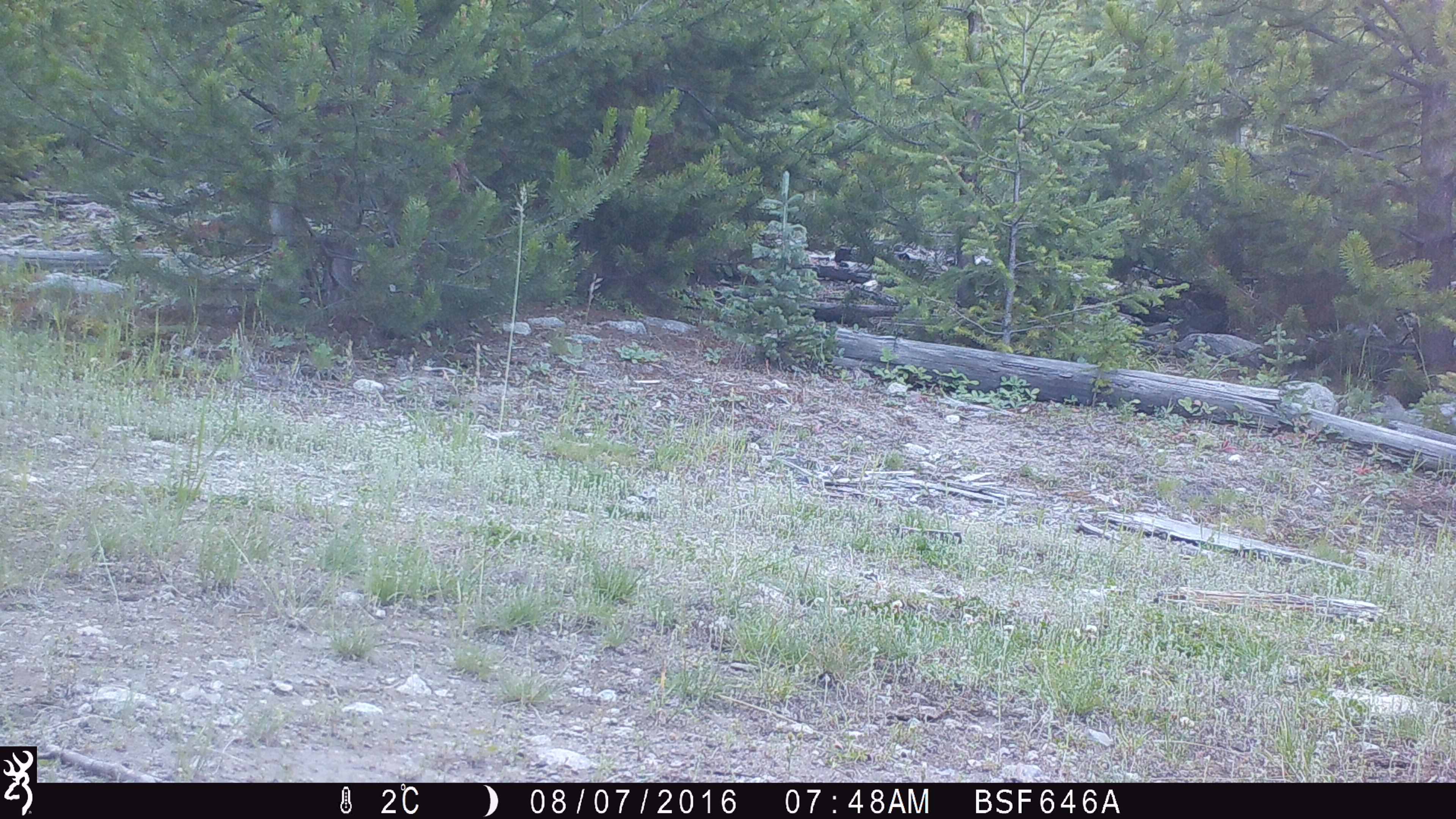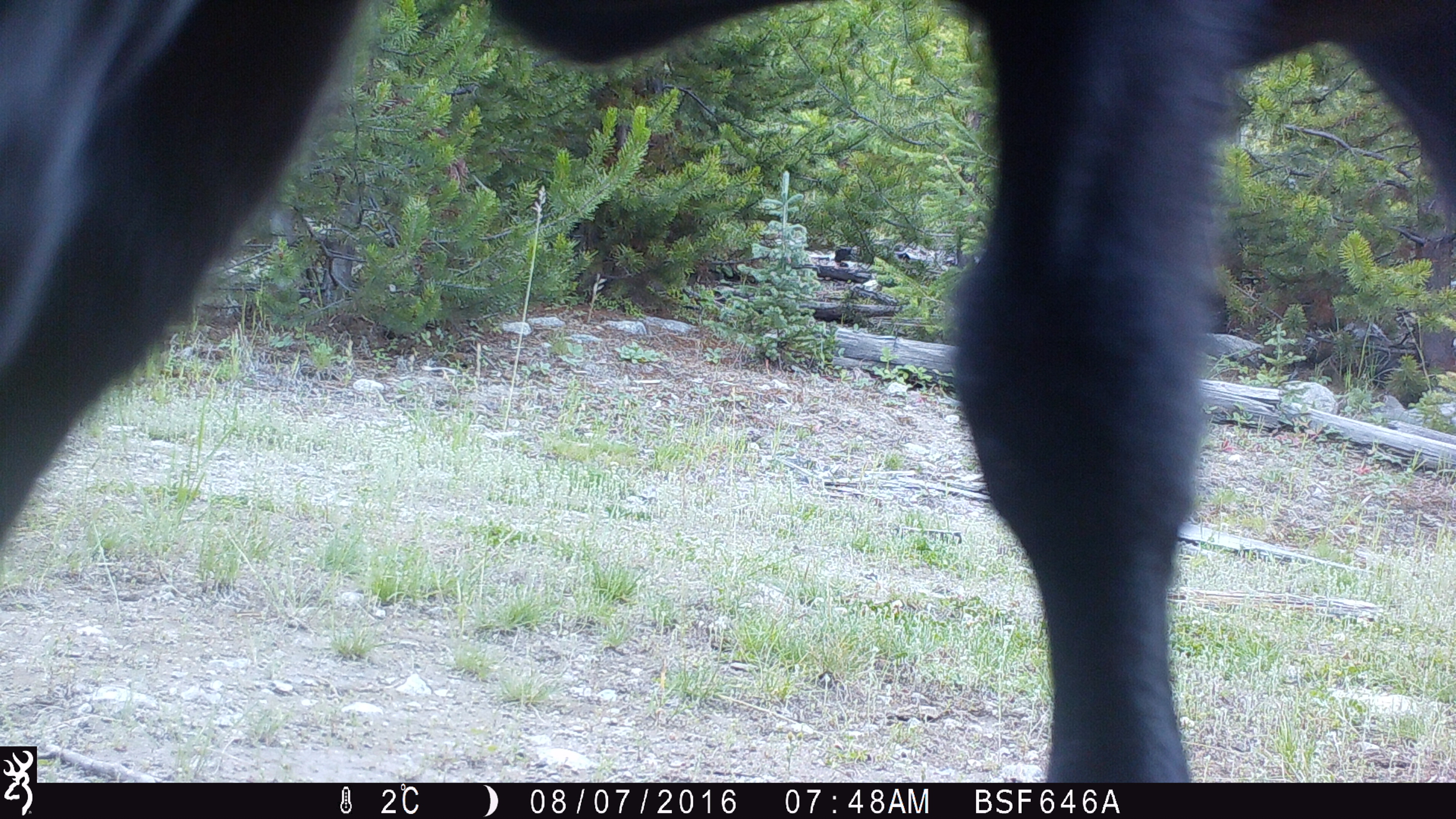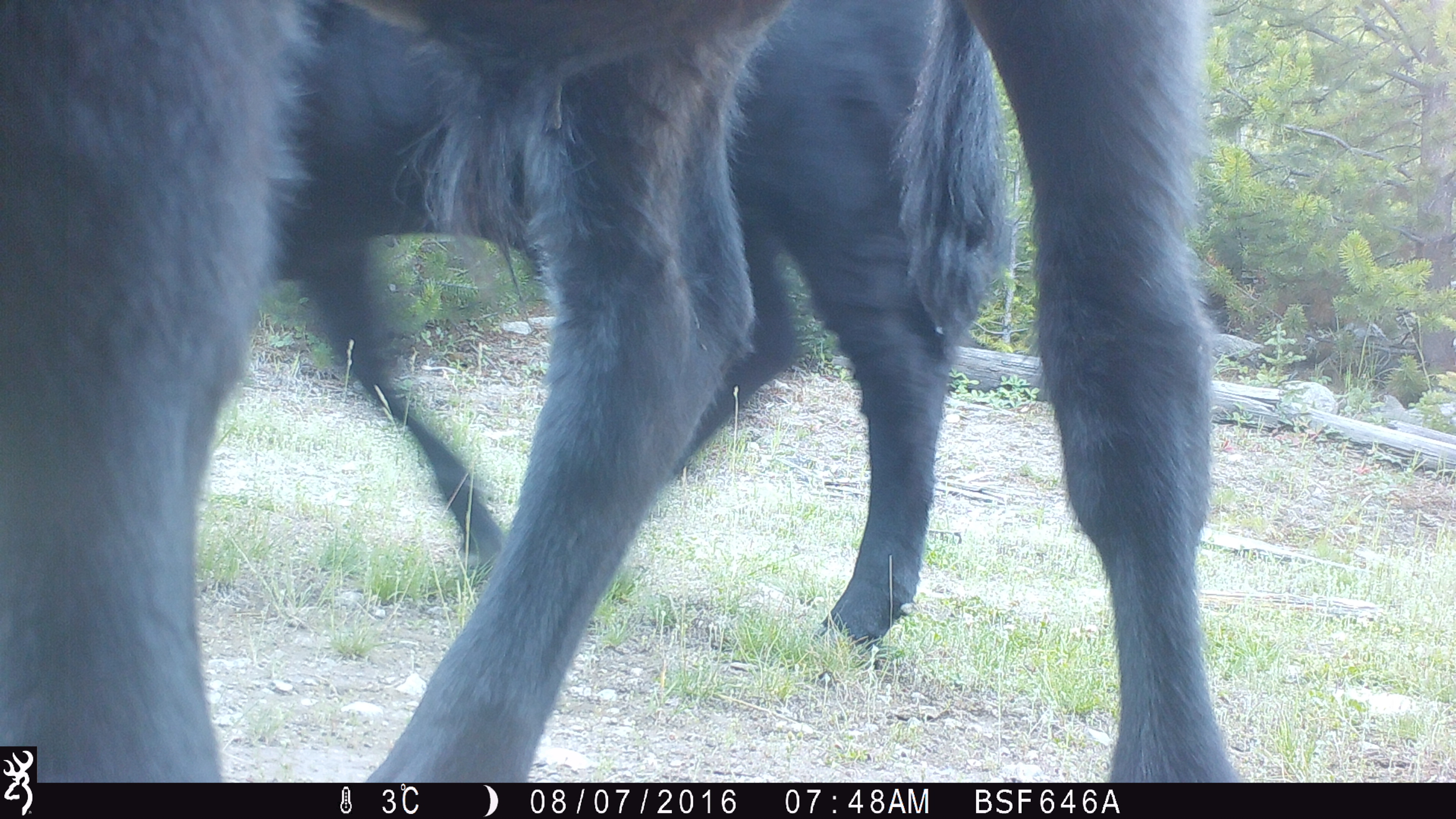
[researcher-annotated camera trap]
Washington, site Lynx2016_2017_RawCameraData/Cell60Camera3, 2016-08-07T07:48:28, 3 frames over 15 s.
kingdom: Animalia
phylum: Chordata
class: Mammalia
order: Artiodactyla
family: Bovidae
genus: Bos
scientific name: Bos taurus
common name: domestic cattle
Domestic cattle (Bos taurus). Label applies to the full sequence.